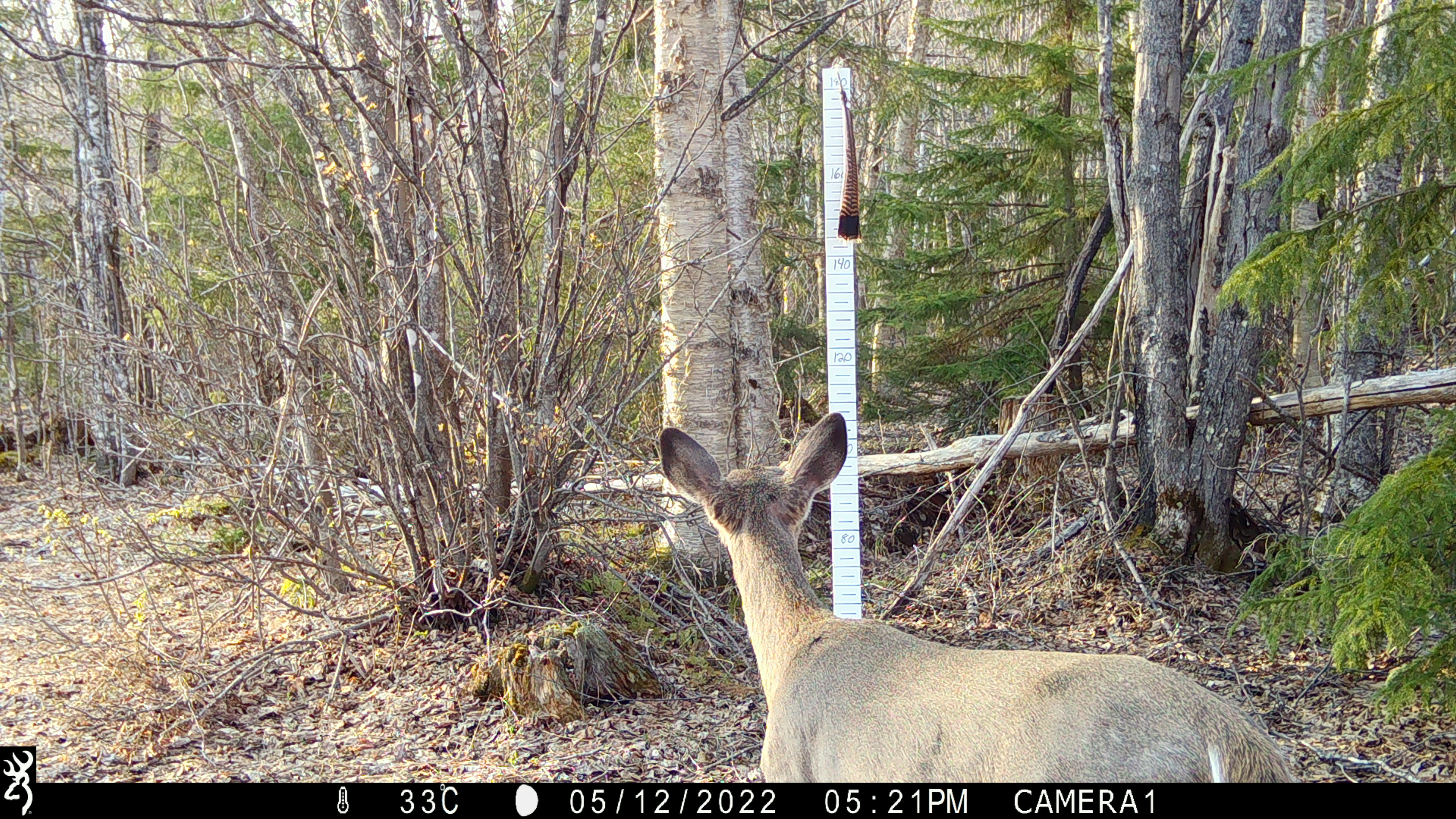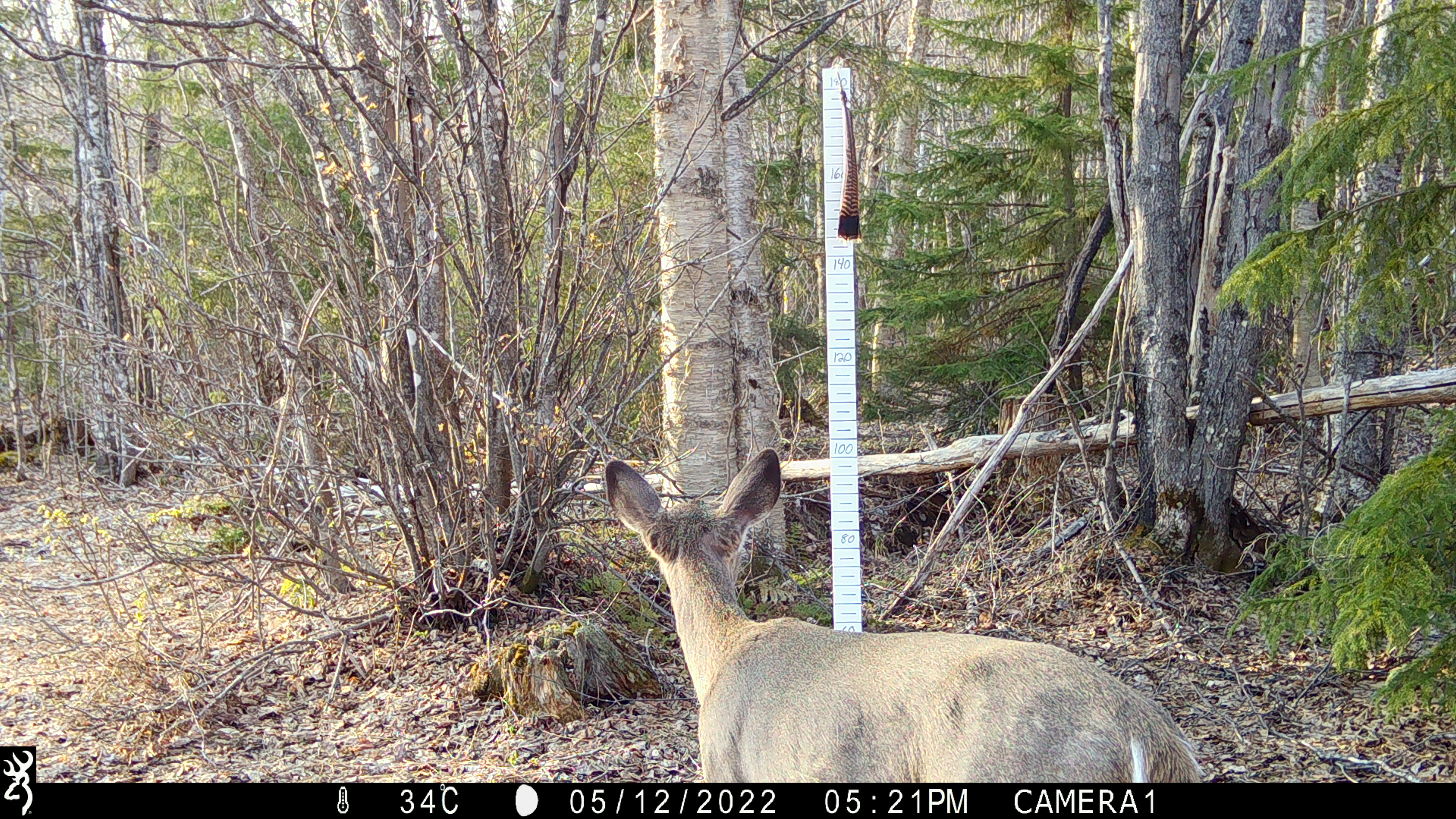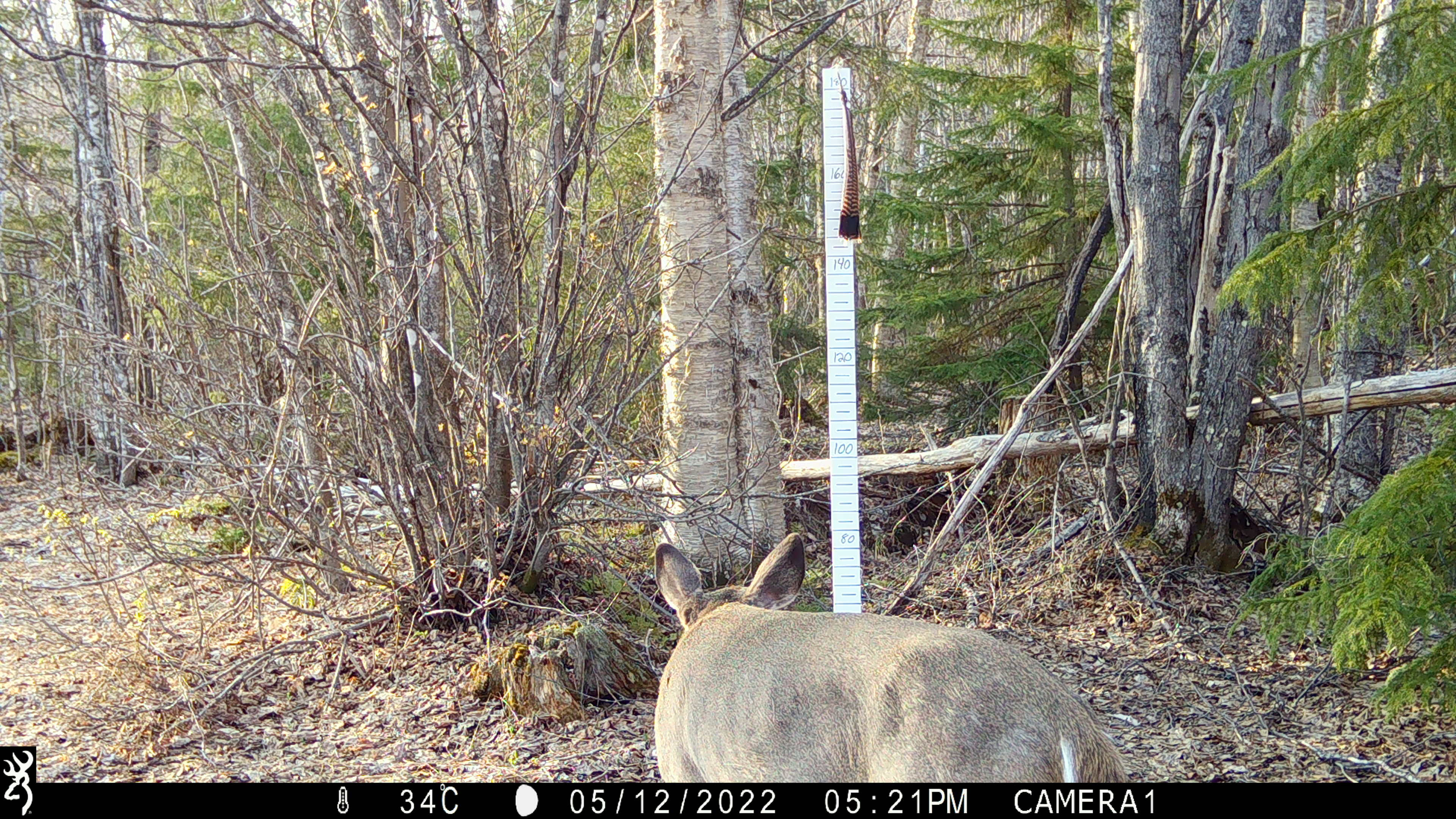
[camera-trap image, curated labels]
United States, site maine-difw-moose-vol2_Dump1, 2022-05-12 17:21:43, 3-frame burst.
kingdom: Animalia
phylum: Chordata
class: Mammalia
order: Artiodactyla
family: Cervidae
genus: Odocoileus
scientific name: Odocoileus virginianus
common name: white-tailed deer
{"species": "white-tailed deer (Odocoileus virginianus)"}